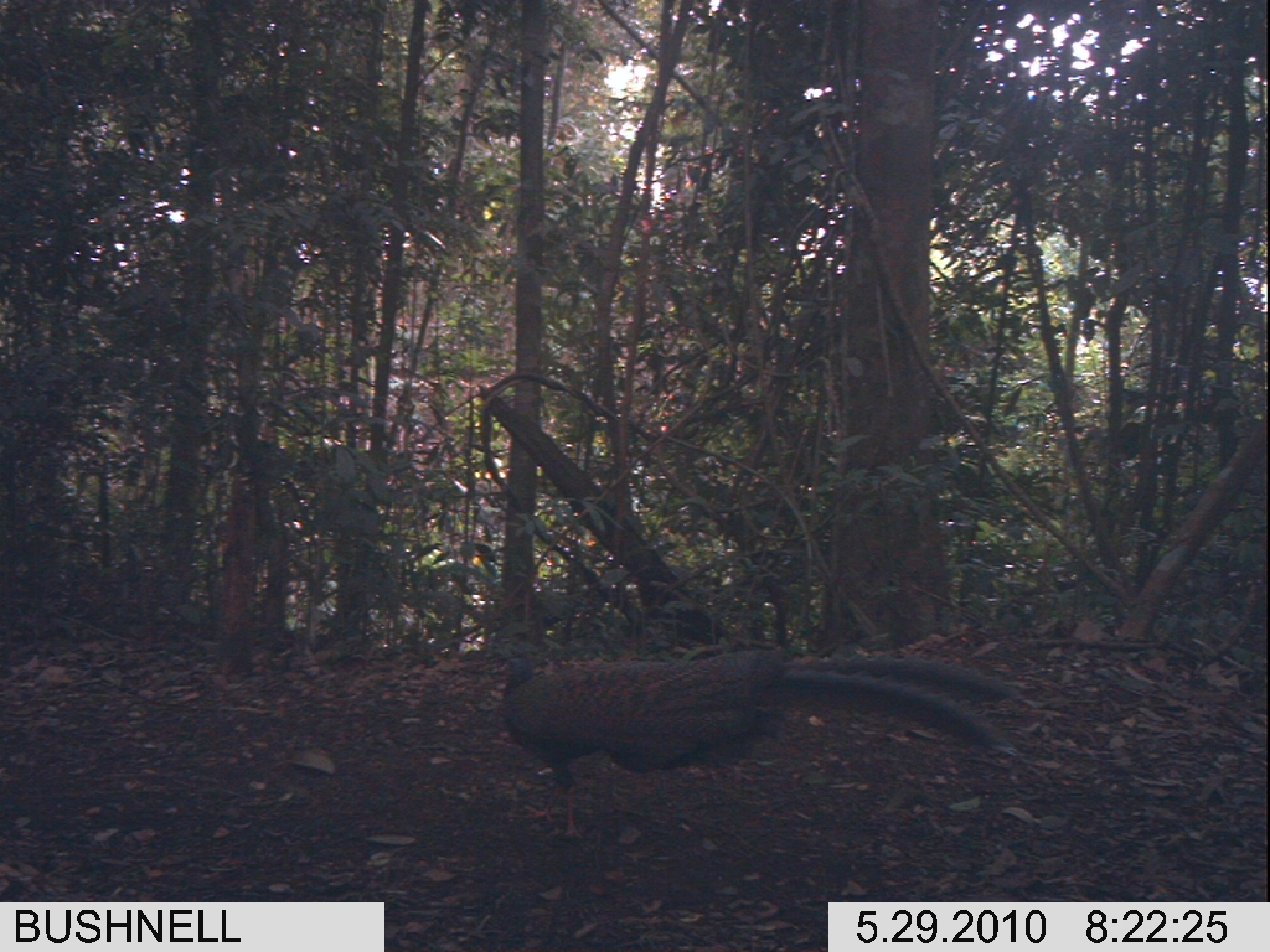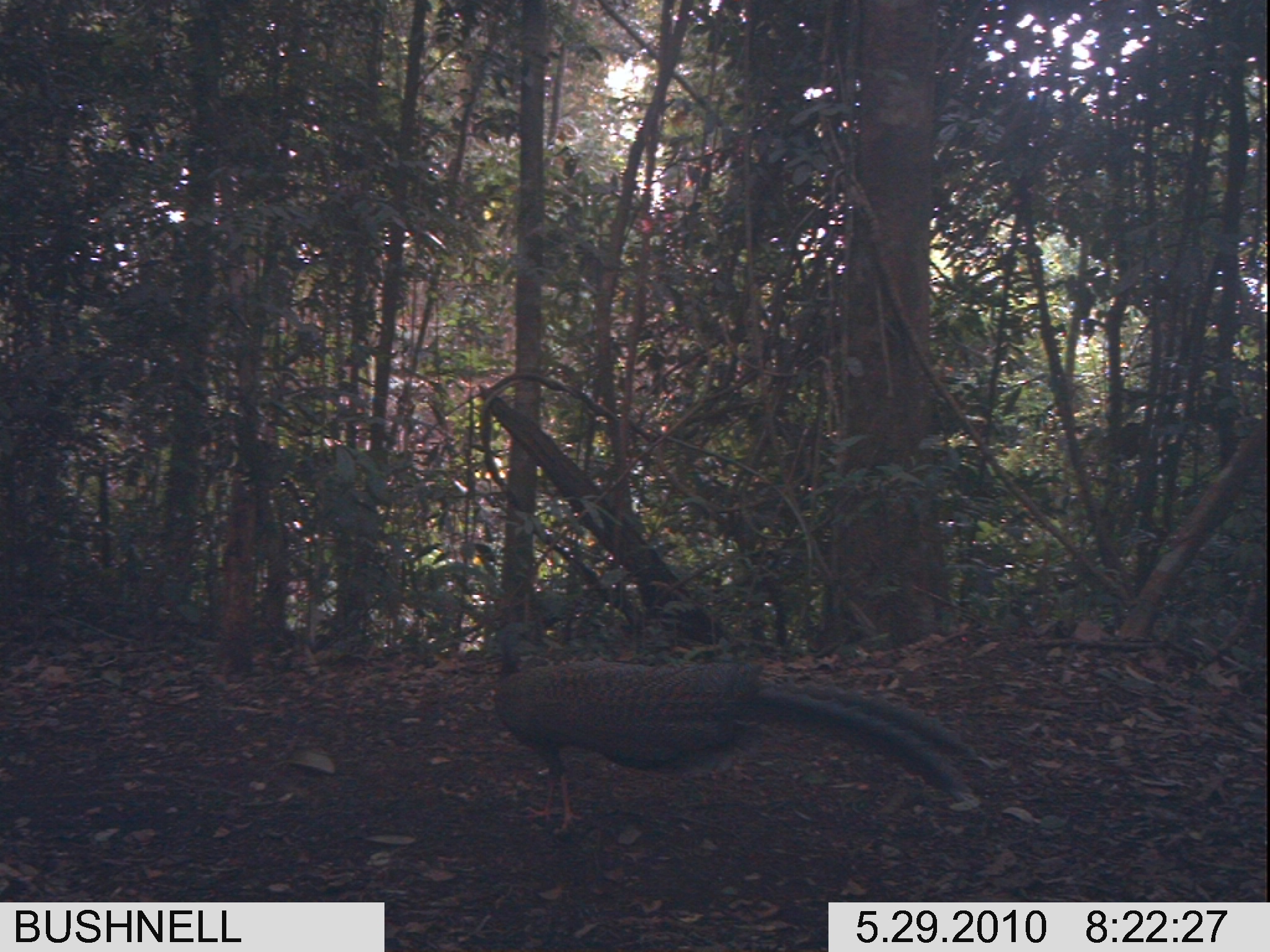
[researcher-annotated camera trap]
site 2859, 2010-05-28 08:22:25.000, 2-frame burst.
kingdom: Animalia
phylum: Chordata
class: Aves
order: Galliformes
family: Phasianidae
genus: Argusianus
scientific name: Argusianus argus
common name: great argus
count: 1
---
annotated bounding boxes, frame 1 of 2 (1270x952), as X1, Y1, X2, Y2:
argusianus argus: 497, 646, 1024, 840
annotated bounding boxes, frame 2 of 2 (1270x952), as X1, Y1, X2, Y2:
argusianus argus: 489, 619, 981, 833